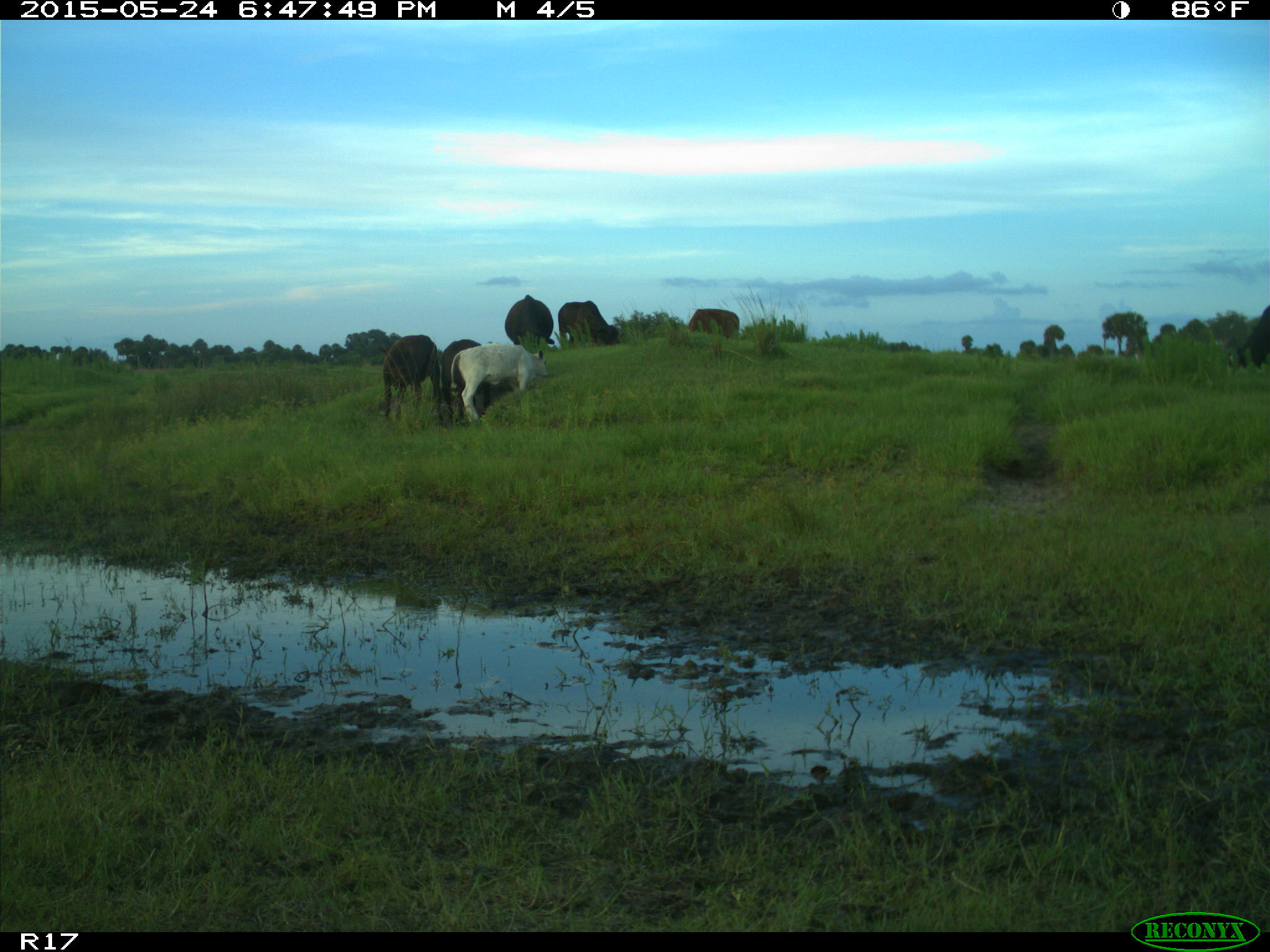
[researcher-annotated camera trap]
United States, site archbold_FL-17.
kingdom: Animalia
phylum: Chordata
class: Mammalia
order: Artiodactyla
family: Bovidae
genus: Bos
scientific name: Bos taurus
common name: domestic cow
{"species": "Bos taurus (domestic cow)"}